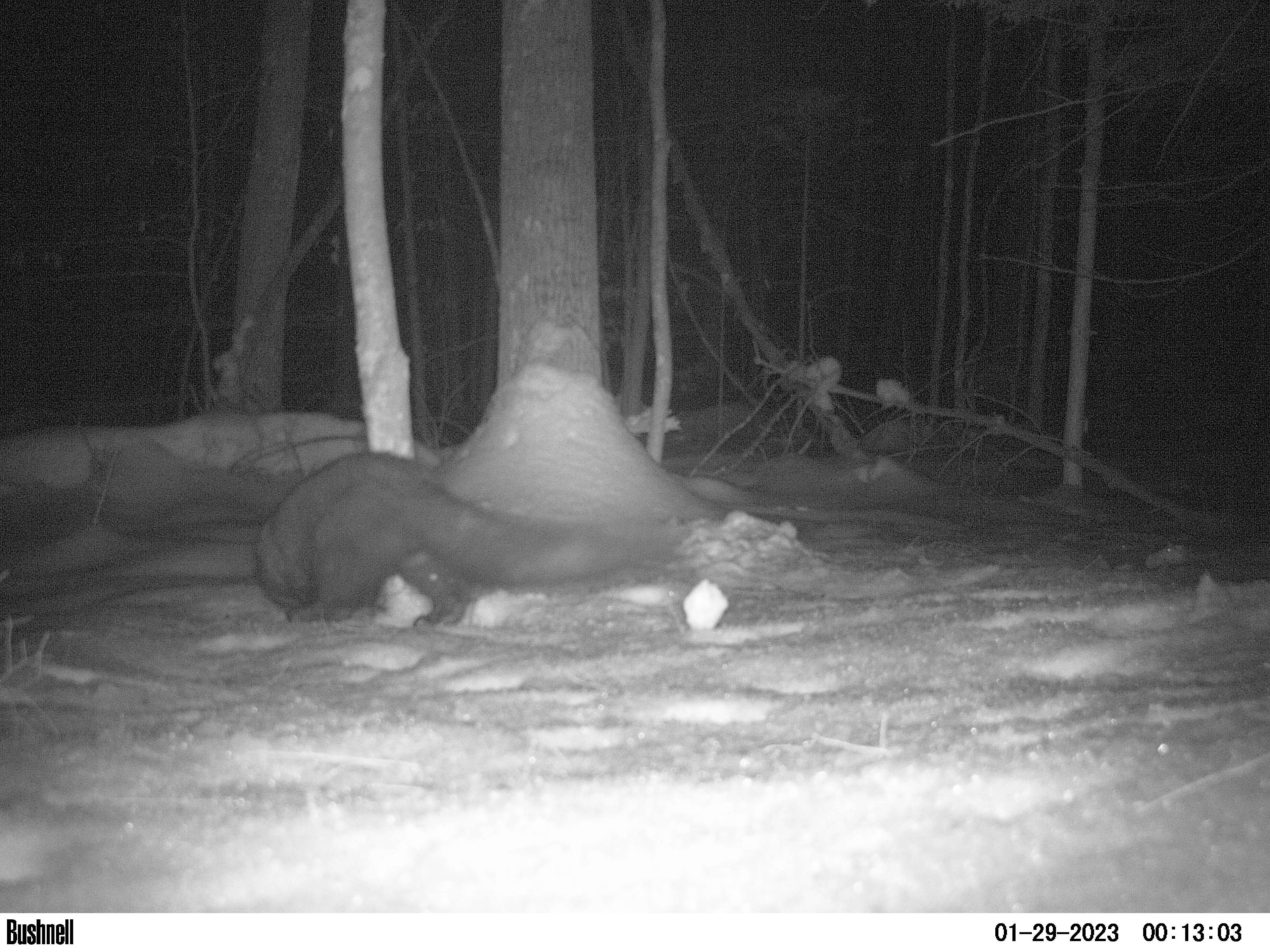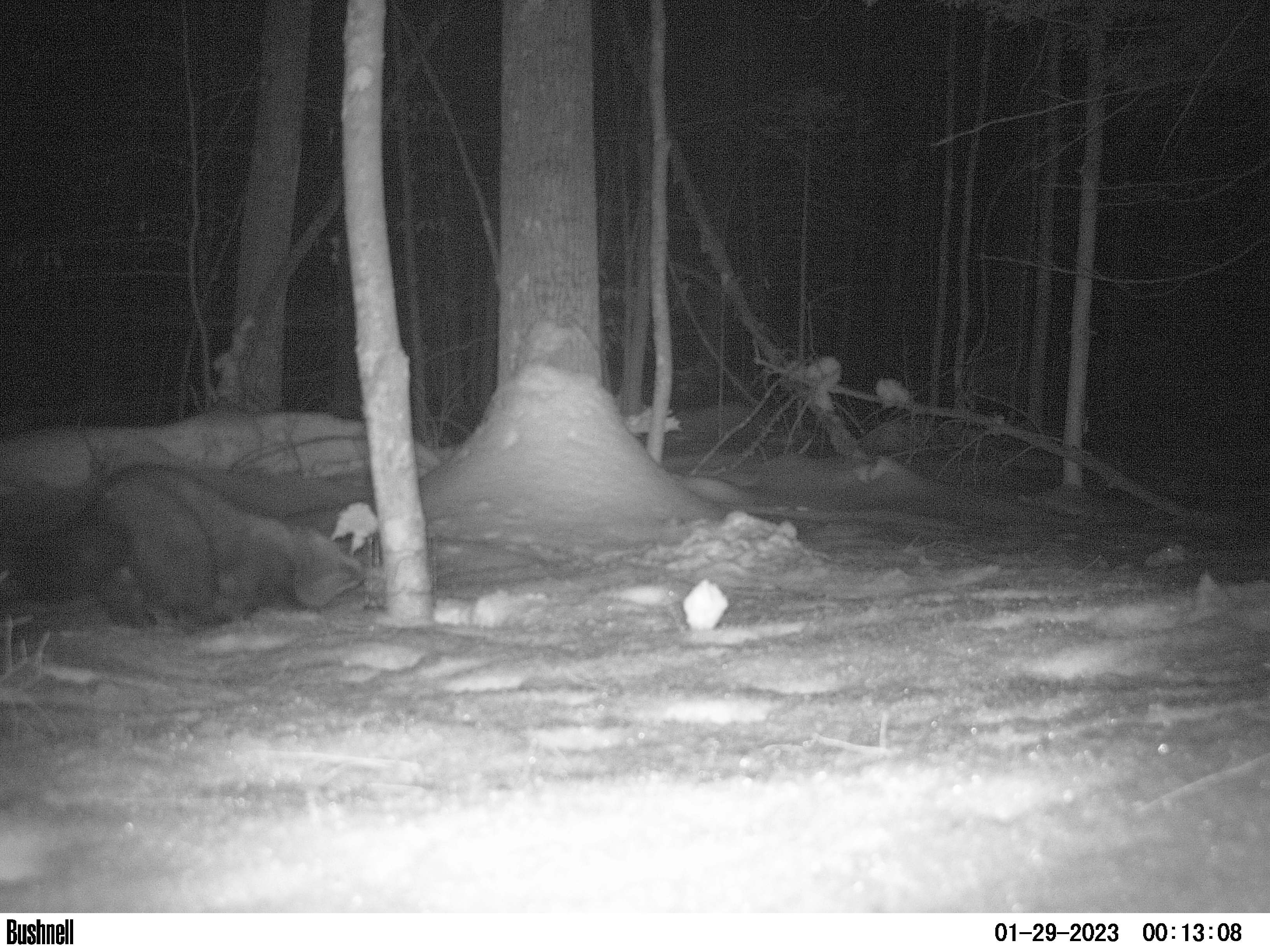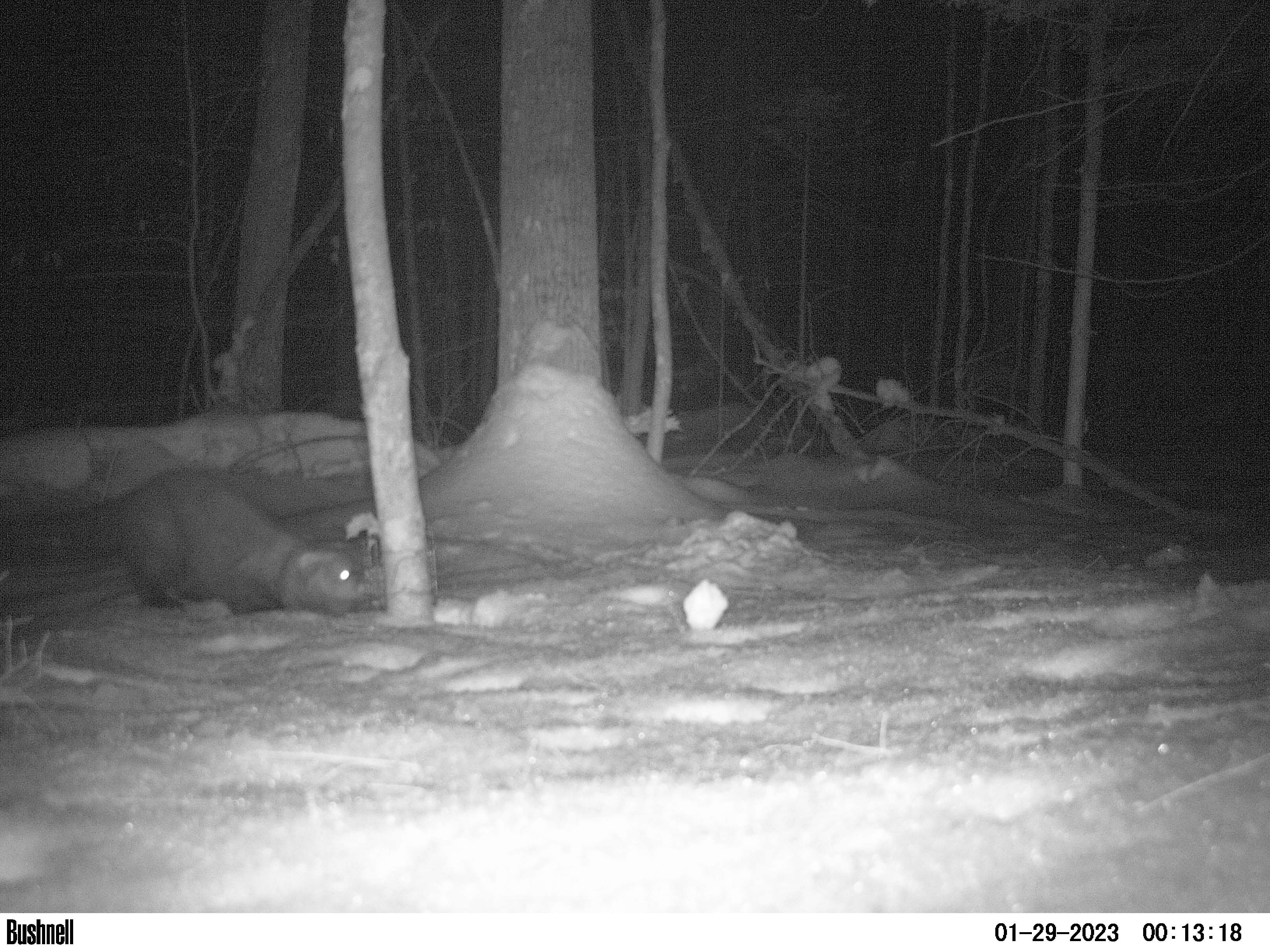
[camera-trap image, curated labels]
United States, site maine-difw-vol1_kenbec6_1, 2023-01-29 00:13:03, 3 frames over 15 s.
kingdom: Animalia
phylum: Chordata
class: Mammalia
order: Carnivora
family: Mustelidae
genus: Pekania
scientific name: Pekania pennanti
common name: fisher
Fisher (Pekania pennanti).